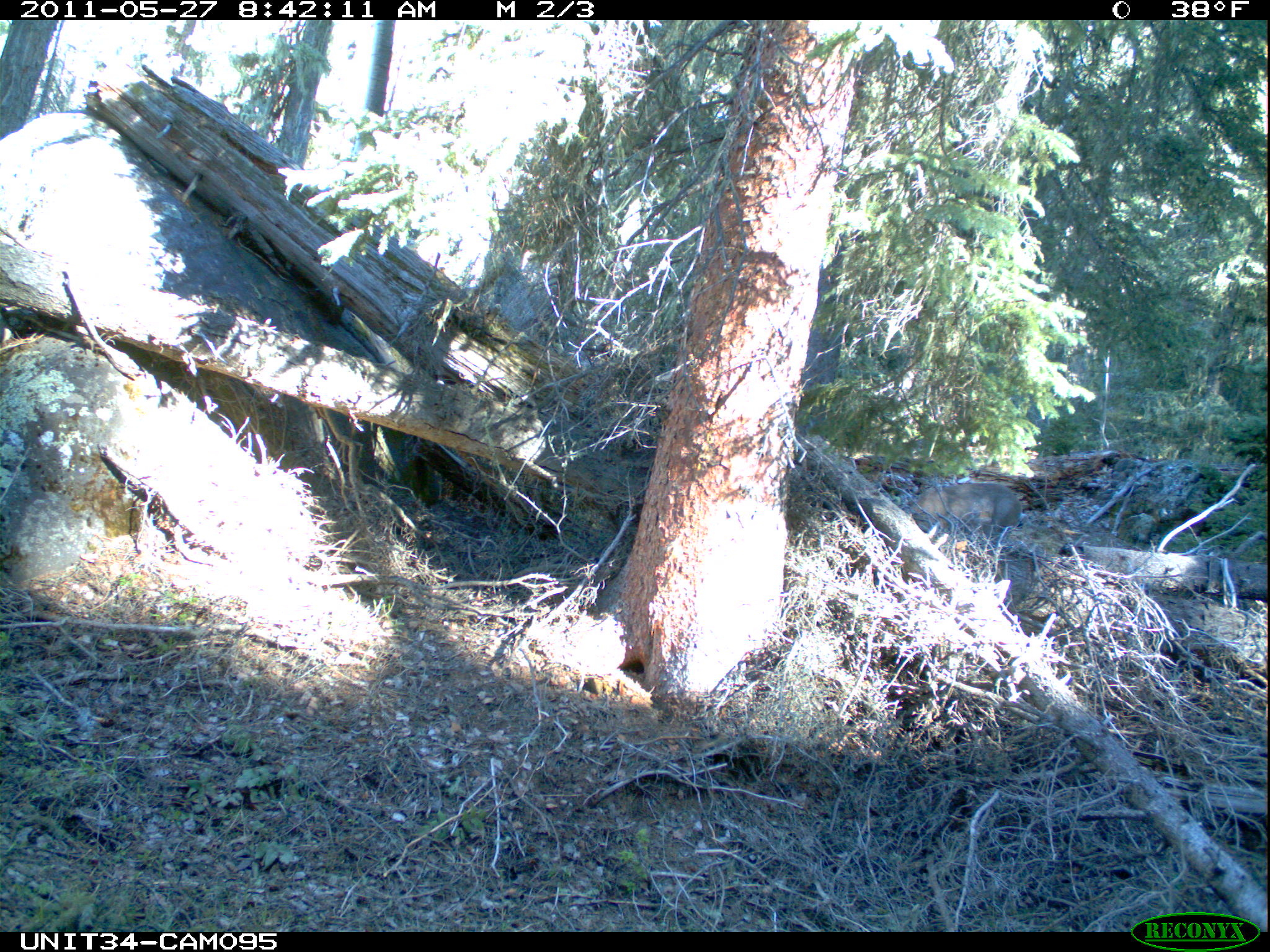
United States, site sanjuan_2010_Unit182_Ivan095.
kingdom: Animalia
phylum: Chordata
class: Mammalia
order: Artiodactyla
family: Cervidae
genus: Odocoileus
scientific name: Odocoileus hemionus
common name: mule deer